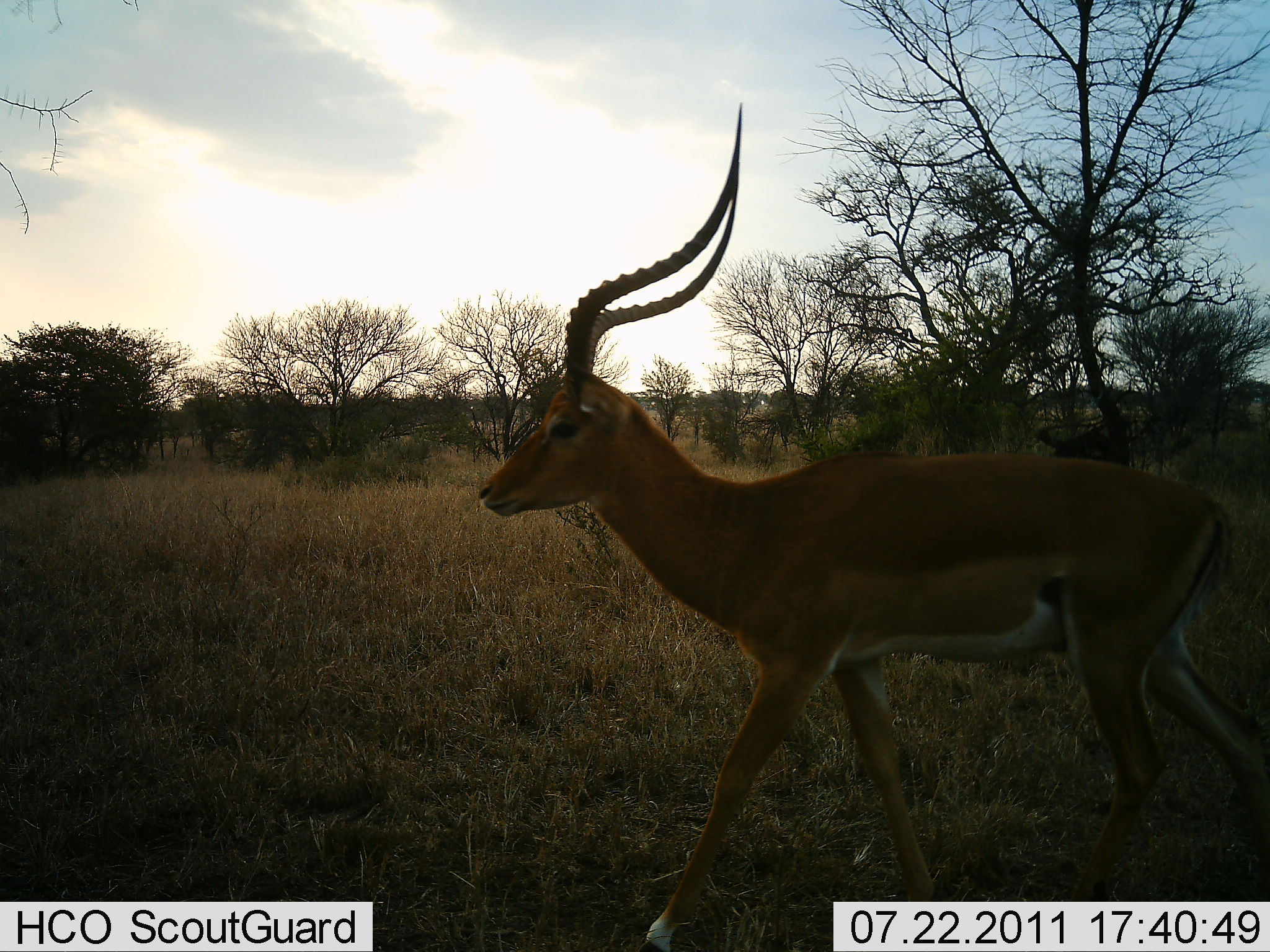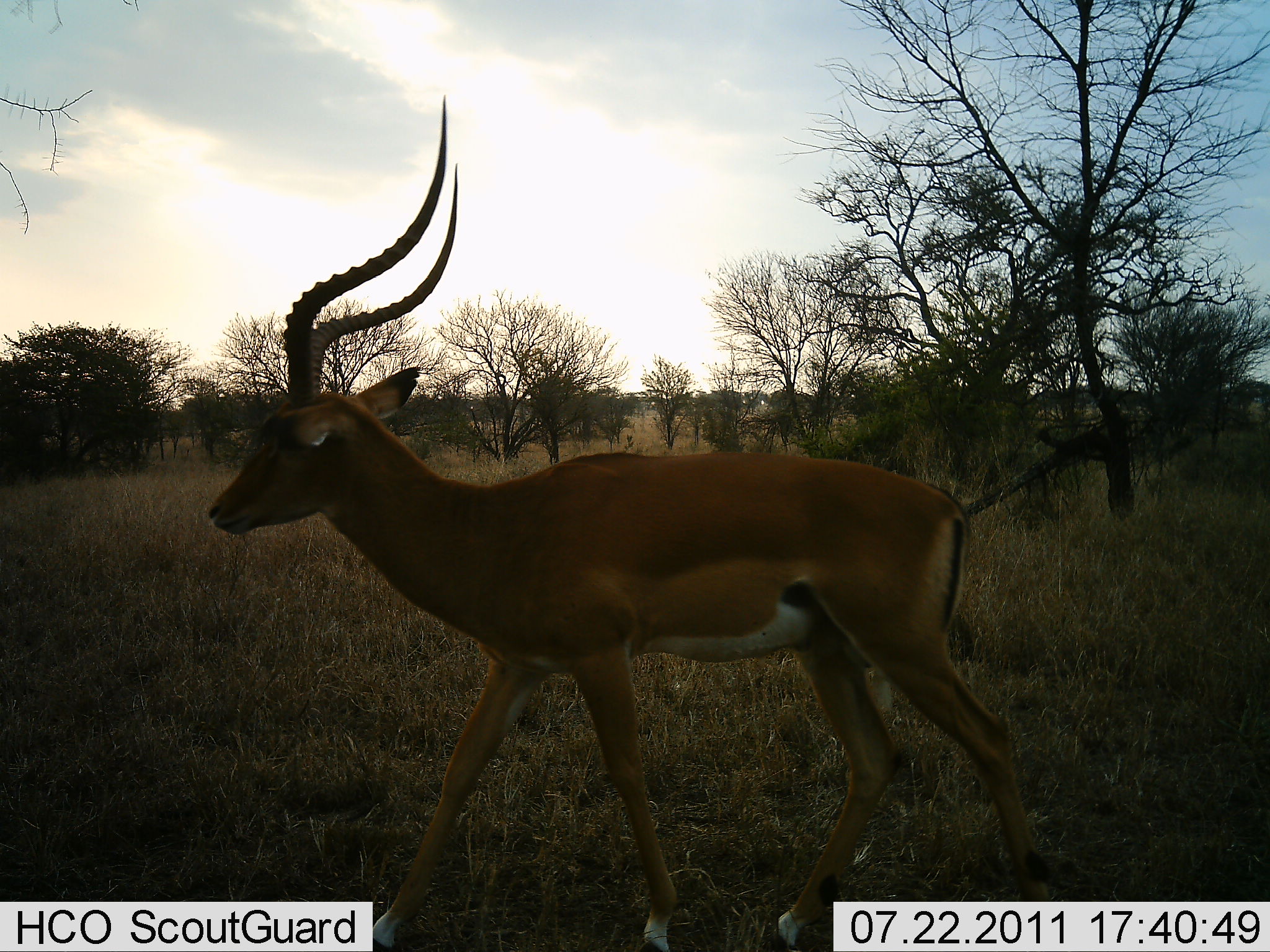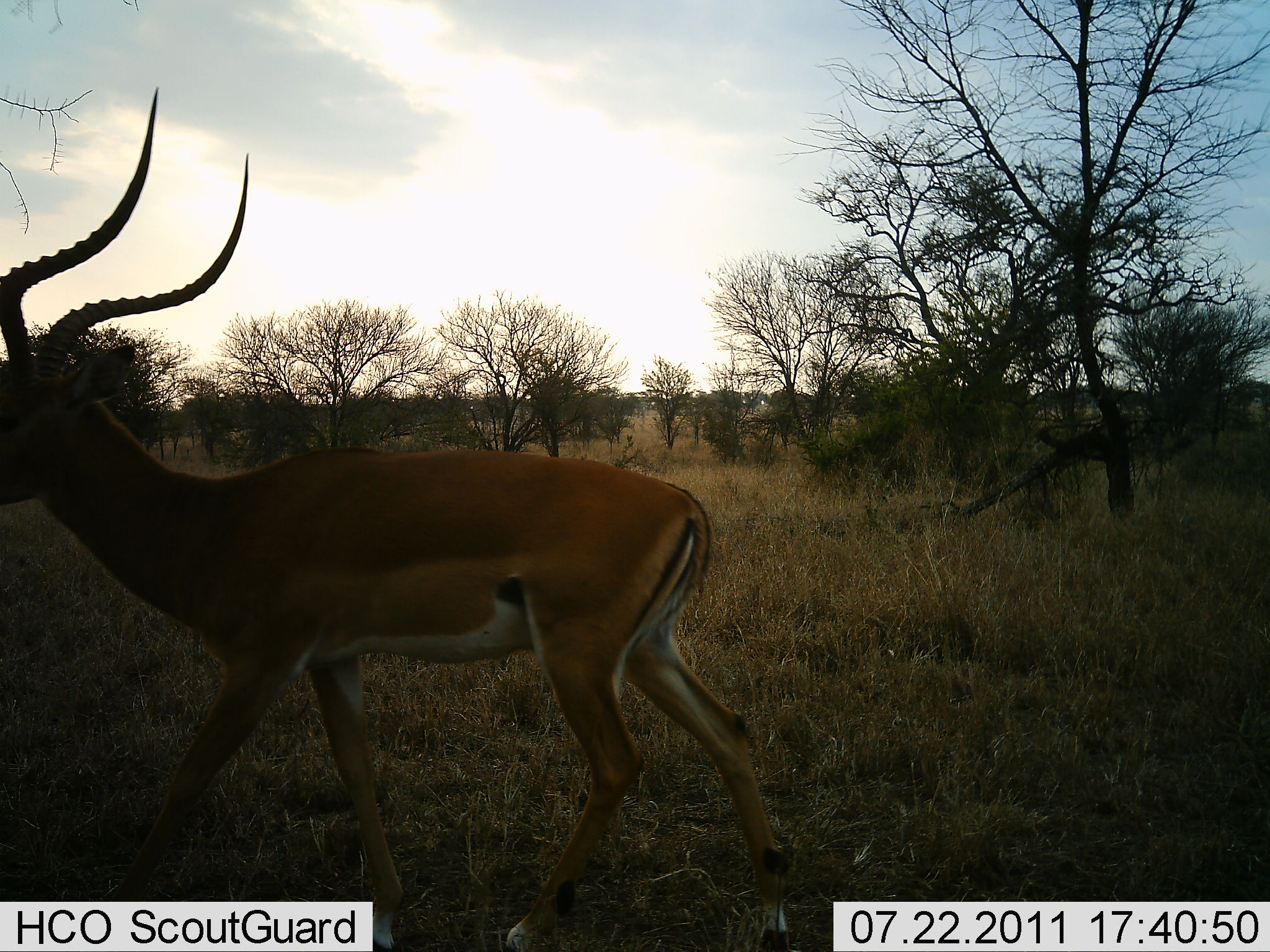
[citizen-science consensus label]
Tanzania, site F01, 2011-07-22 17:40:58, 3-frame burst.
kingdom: Animalia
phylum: Chordata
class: Mammalia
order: Artiodactyla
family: Bovidae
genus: Aepyceros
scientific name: Aepyceros melampus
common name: impala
Impala (Aepyceros melampus), count 1. Behavior (volunteer vote fractions): standing 8%, resting 0%, moving 100%, interacting 0%. Young present (vote fraction): 0%. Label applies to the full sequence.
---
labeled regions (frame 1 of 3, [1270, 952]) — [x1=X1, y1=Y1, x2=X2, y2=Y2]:
animal: [x1=477, y1=97, x2=1270, y2=952]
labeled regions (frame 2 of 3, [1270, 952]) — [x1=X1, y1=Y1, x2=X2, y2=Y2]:
animal: [x1=199, y1=94, x2=1071, y2=952]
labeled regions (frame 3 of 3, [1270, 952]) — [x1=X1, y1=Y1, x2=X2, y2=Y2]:
animal: [x1=0, y1=72, x2=803, y2=952]